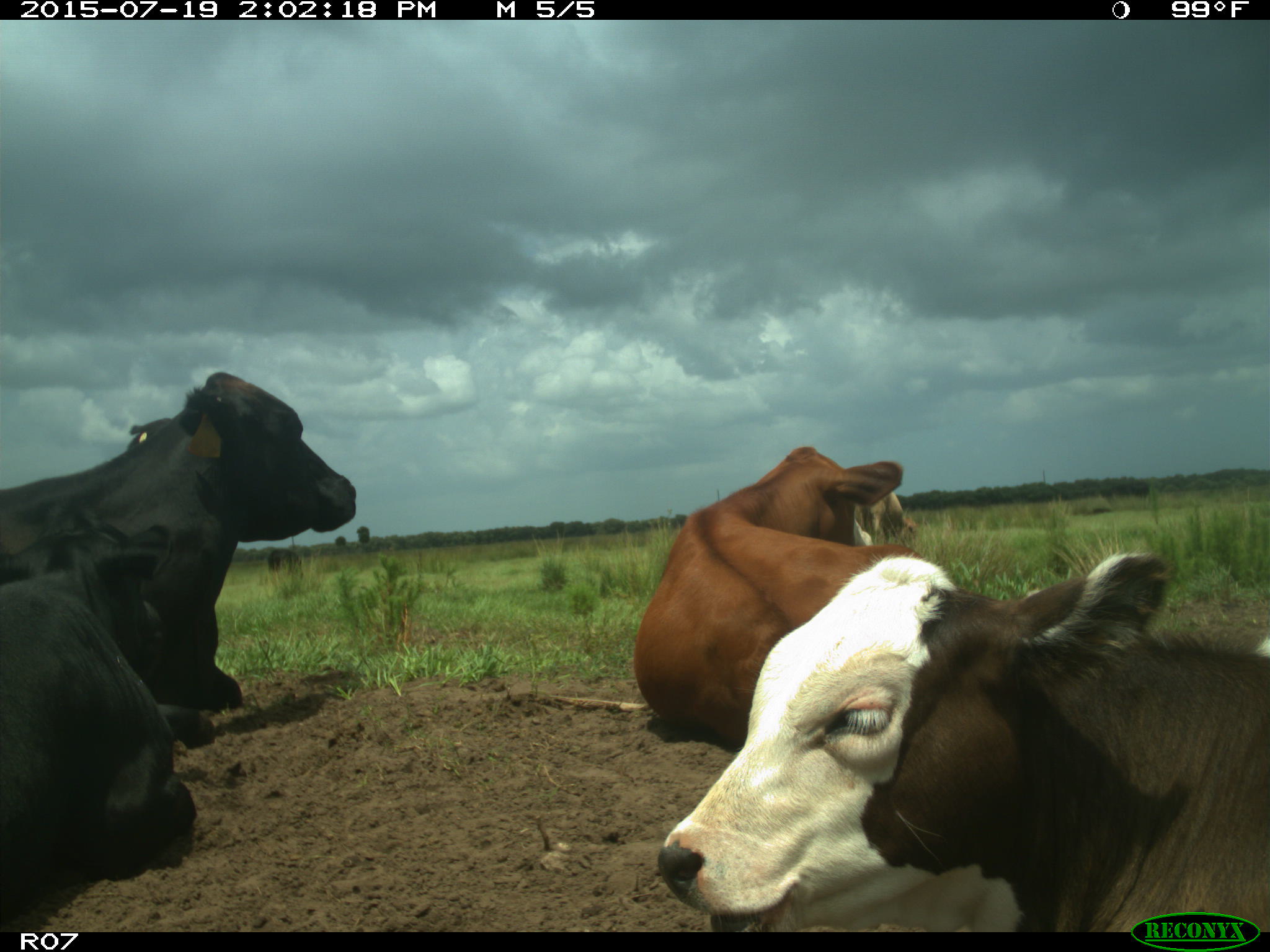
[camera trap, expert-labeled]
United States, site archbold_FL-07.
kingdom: Animalia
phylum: Chordata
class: Mammalia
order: Artiodactyla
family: Bovidae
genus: Bos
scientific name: Bos taurus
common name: domestic cow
Bos taurus (domestic cow).